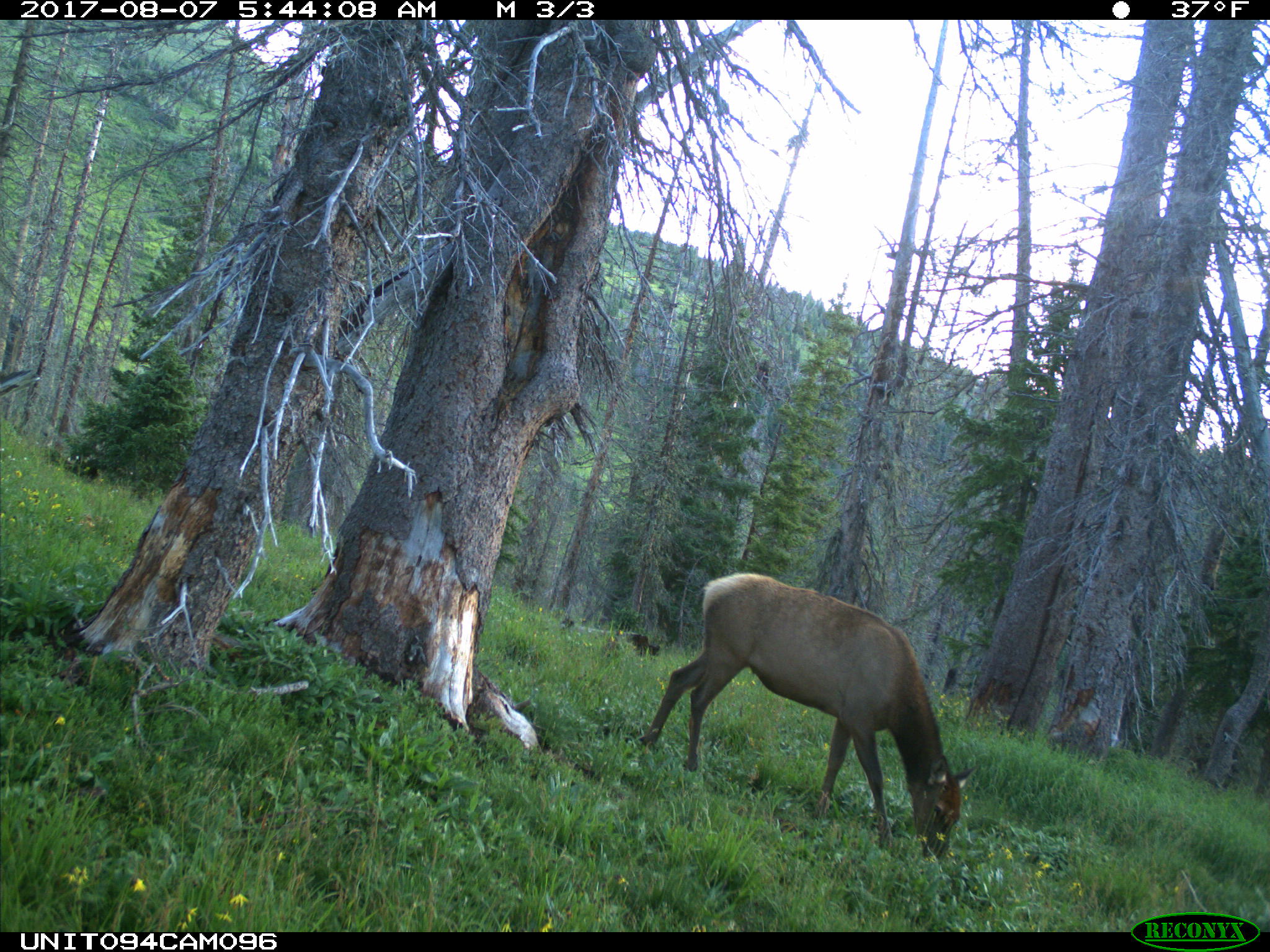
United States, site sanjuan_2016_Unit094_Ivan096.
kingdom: Animalia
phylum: Chordata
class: Mammalia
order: Artiodactyla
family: Cervidae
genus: Cervus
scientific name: Cervus elaphus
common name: red deer